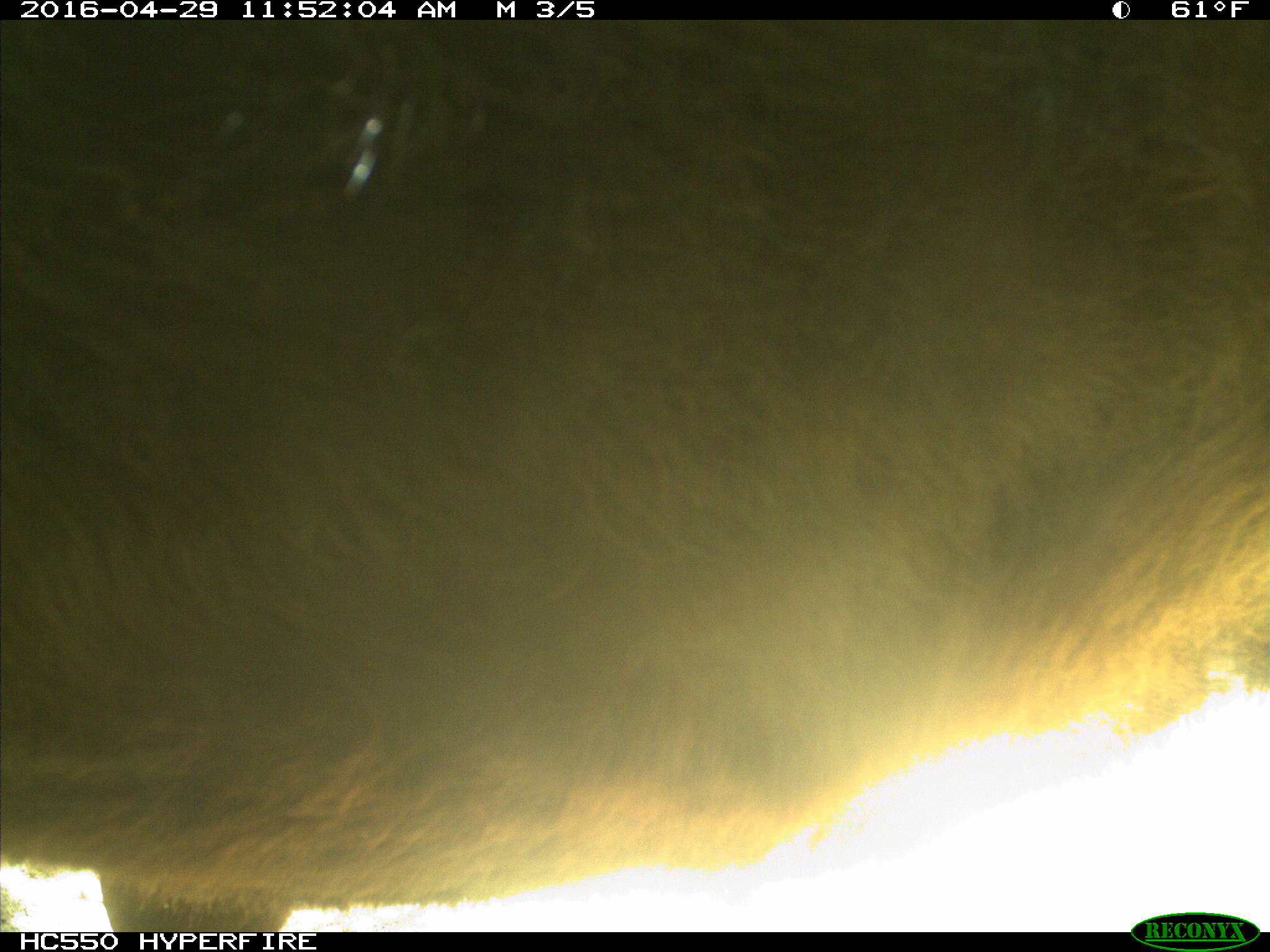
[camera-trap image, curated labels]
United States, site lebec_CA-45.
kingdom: Animalia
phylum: Chordata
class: Mammalia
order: Artiodactyla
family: Bovidae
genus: Bos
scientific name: Bos taurus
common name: domestic cow